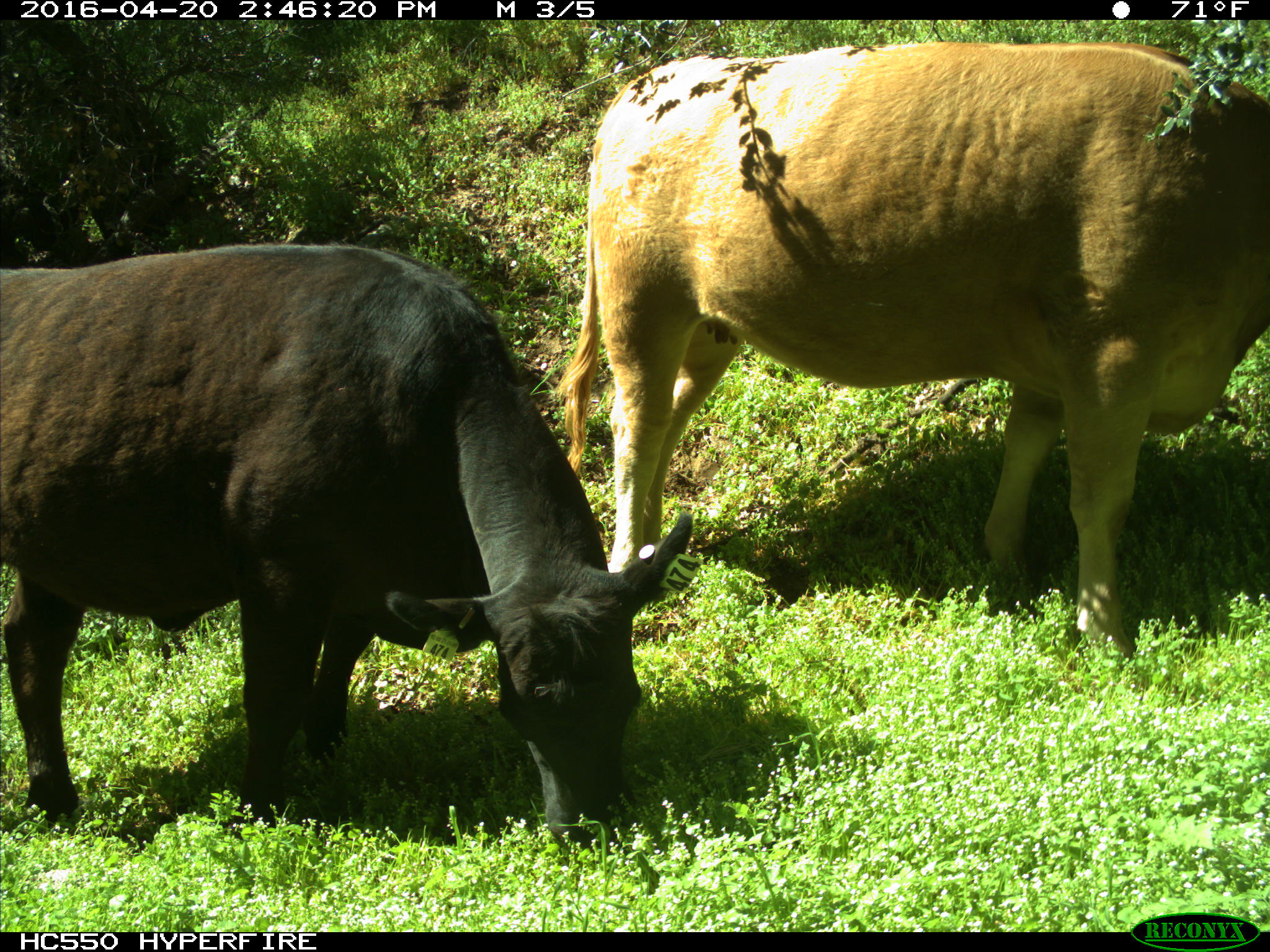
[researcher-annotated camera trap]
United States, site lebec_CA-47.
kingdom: Animalia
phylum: Chordata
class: Mammalia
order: Artiodactyla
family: Bovidae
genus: Bos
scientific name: Bos taurus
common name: domestic cow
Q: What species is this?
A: Bos taurus (domestic cow).